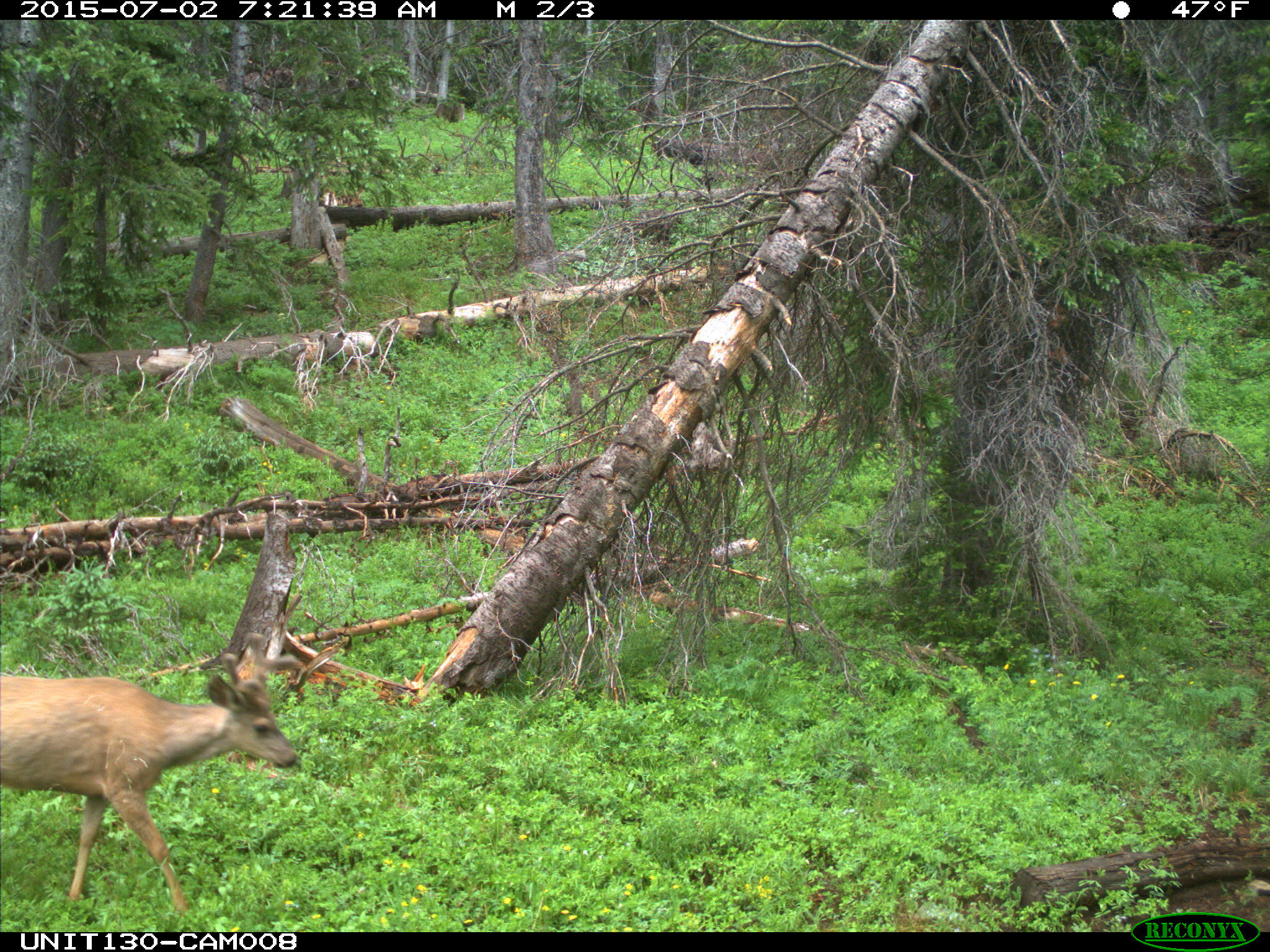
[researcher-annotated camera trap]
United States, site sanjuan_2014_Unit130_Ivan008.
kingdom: Animalia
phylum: Chordata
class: Mammalia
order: Artiodactyla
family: Cervidae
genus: Odocoileus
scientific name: Odocoileus hemionus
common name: mule deer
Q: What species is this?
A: Odocoileus hemionus (mule deer).